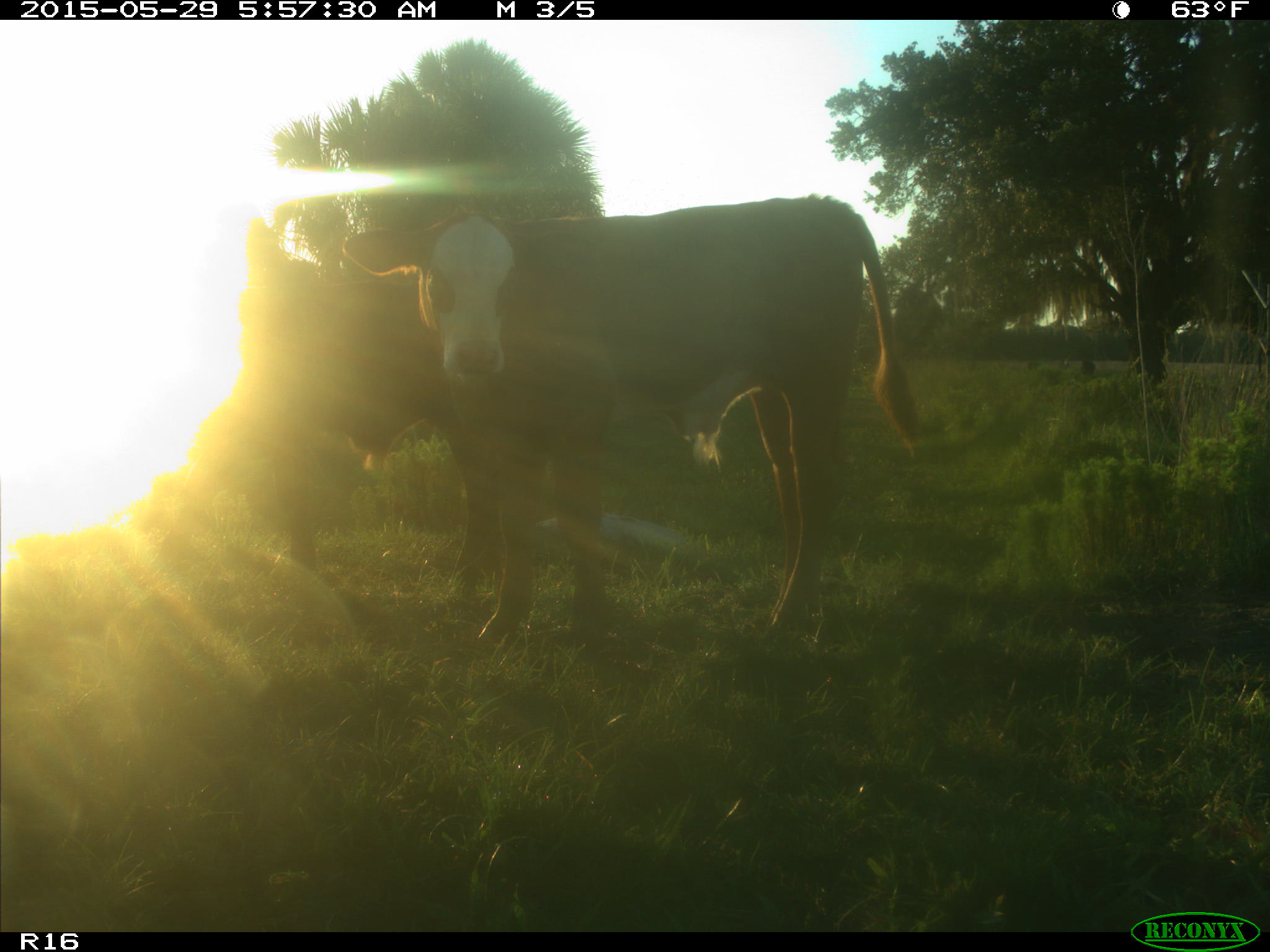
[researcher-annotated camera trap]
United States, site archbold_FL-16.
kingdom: Animalia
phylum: Chordata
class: Mammalia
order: Artiodactyla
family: Bovidae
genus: Bos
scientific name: Bos taurus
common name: domestic cow